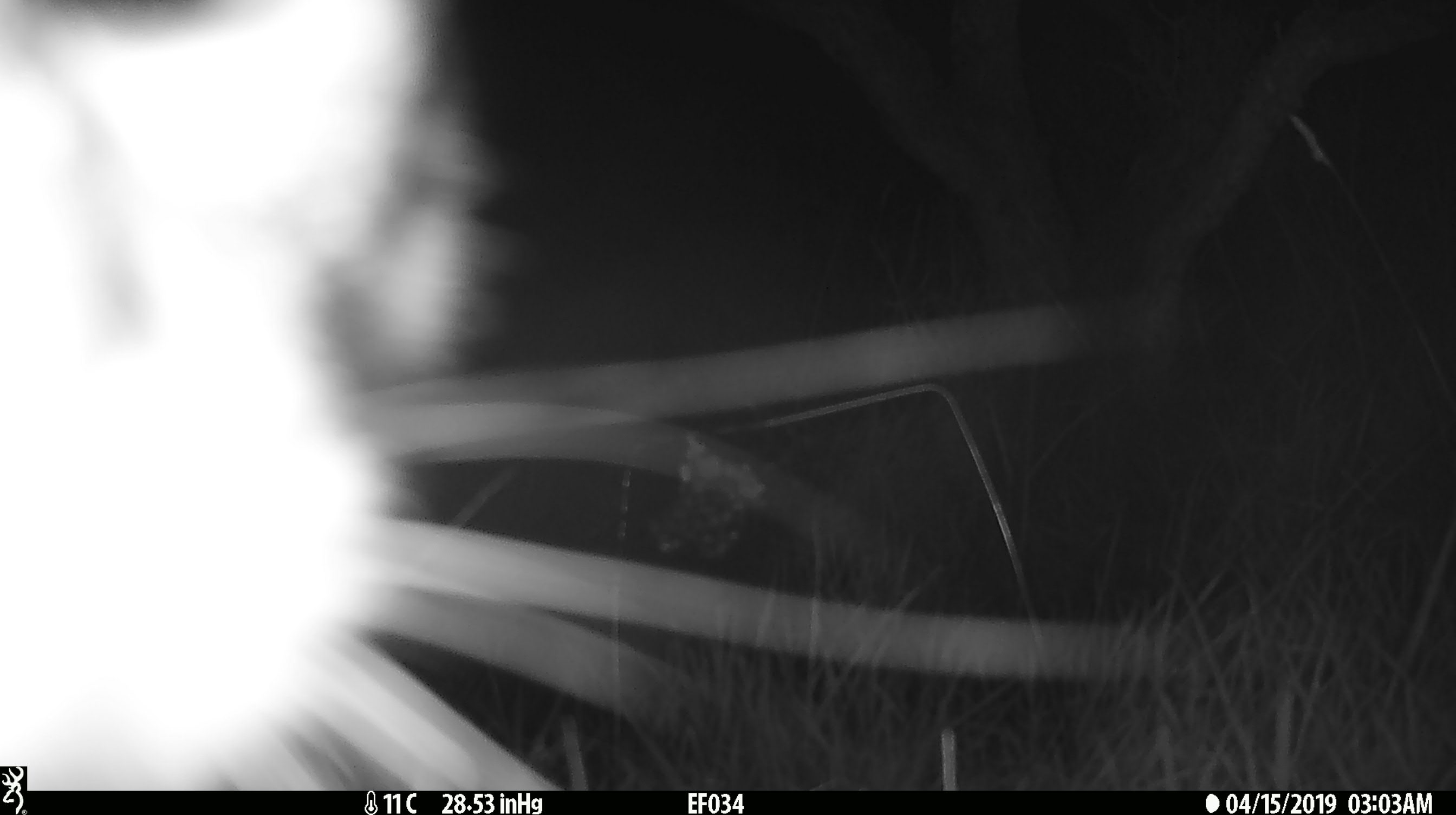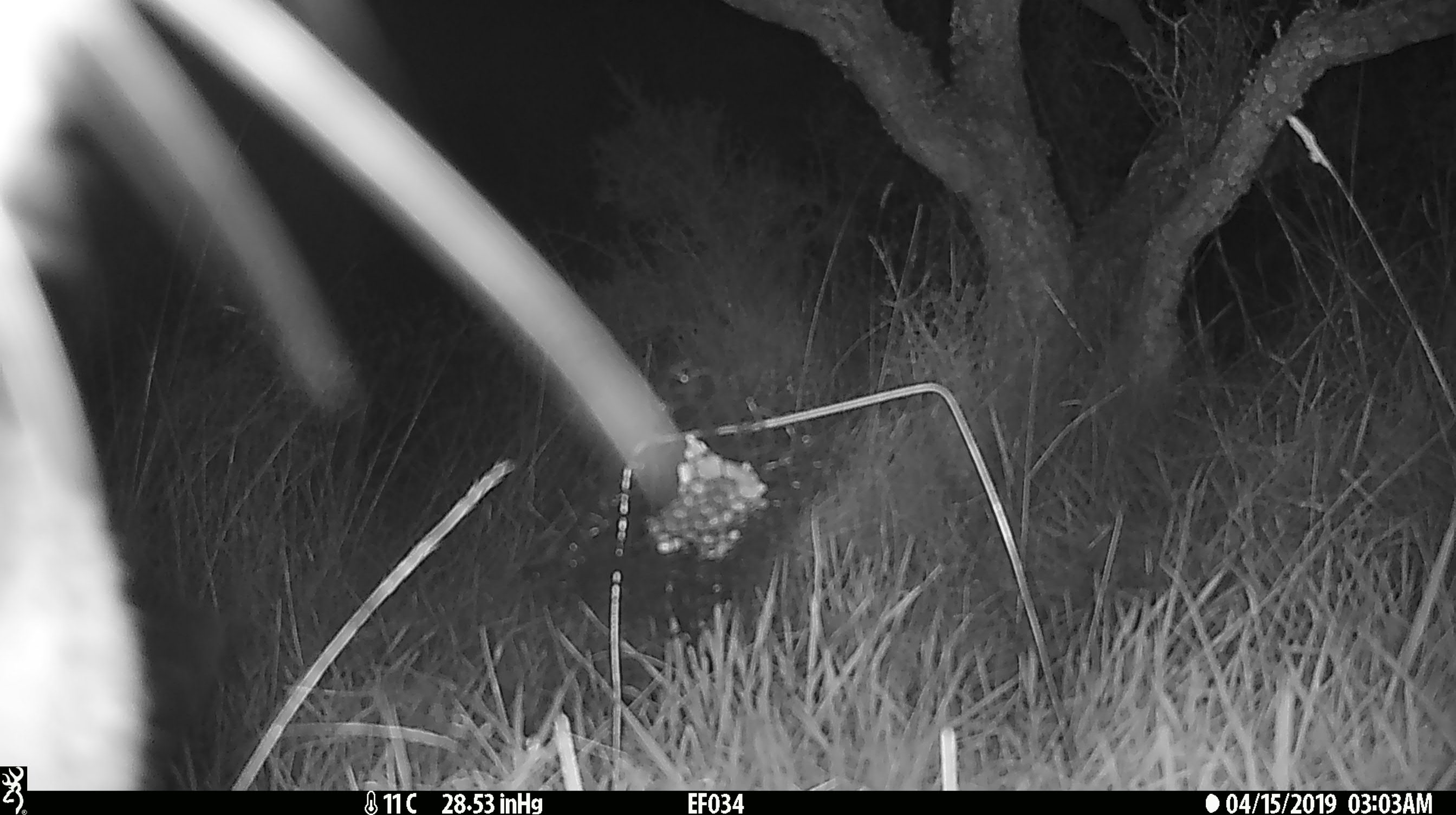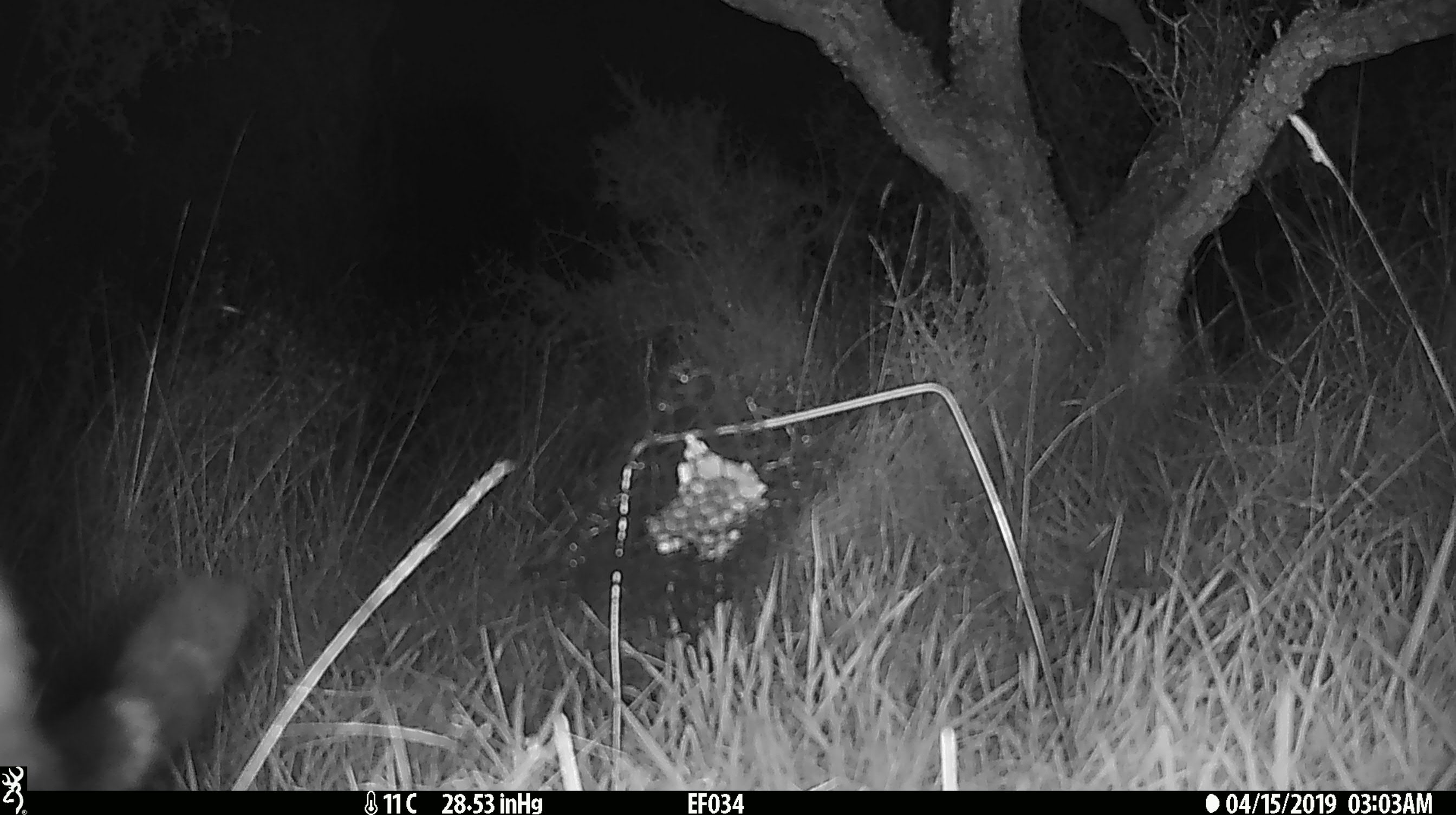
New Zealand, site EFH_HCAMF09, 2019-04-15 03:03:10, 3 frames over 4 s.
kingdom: Animalia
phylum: Chordata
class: Mammalia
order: Carnivora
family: Felidae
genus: Felis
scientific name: Felis catus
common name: domestic cat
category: cat